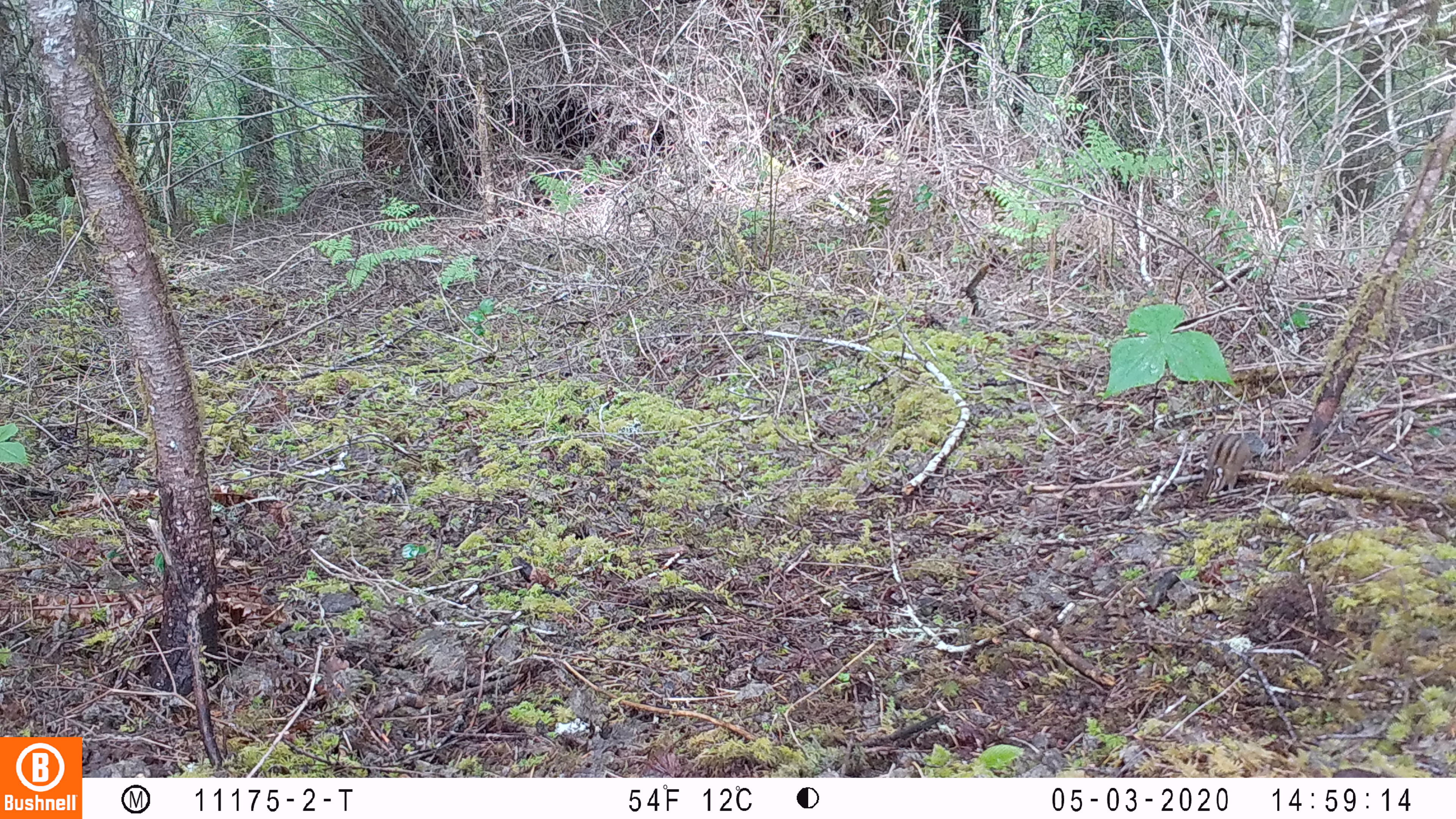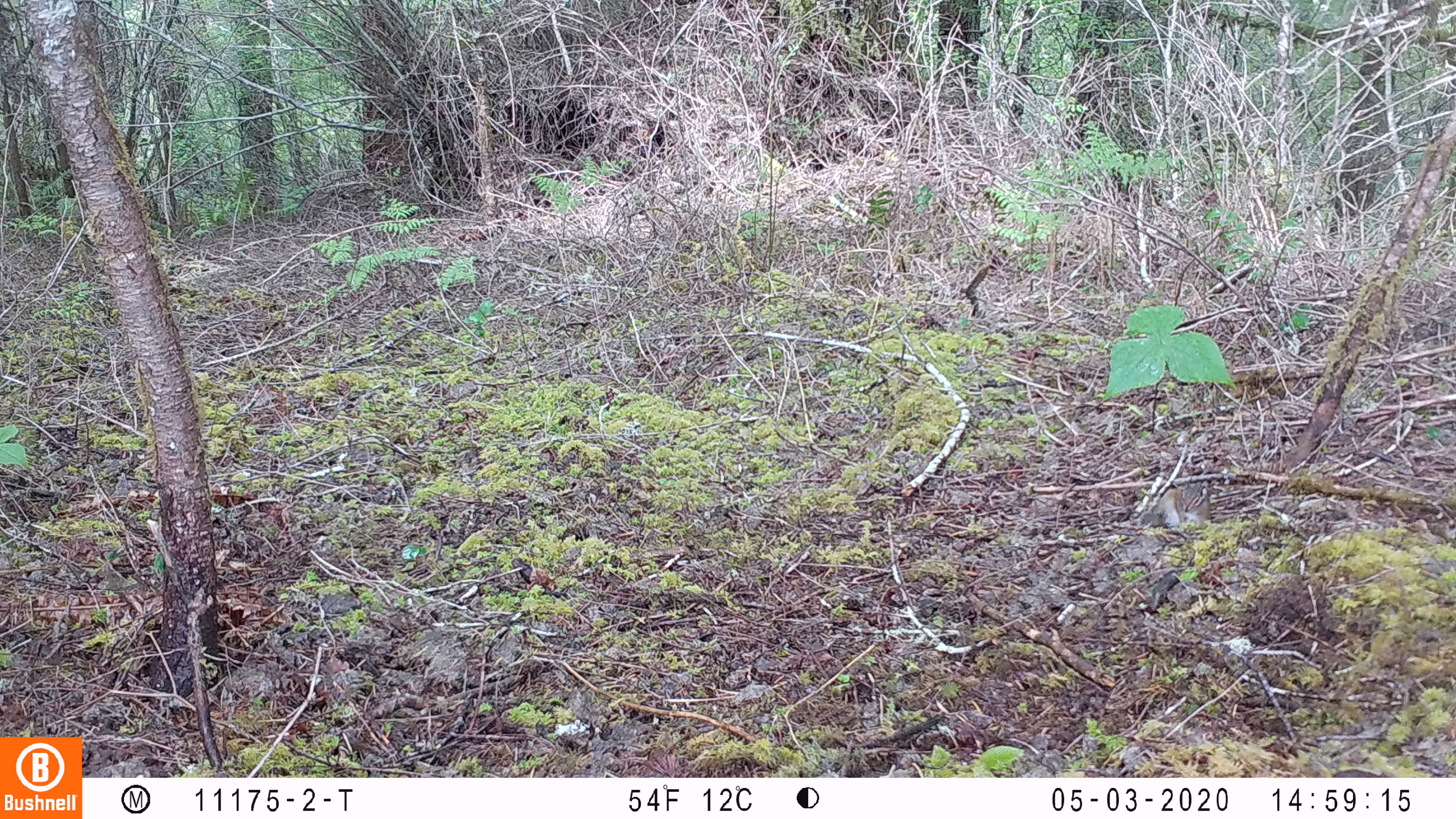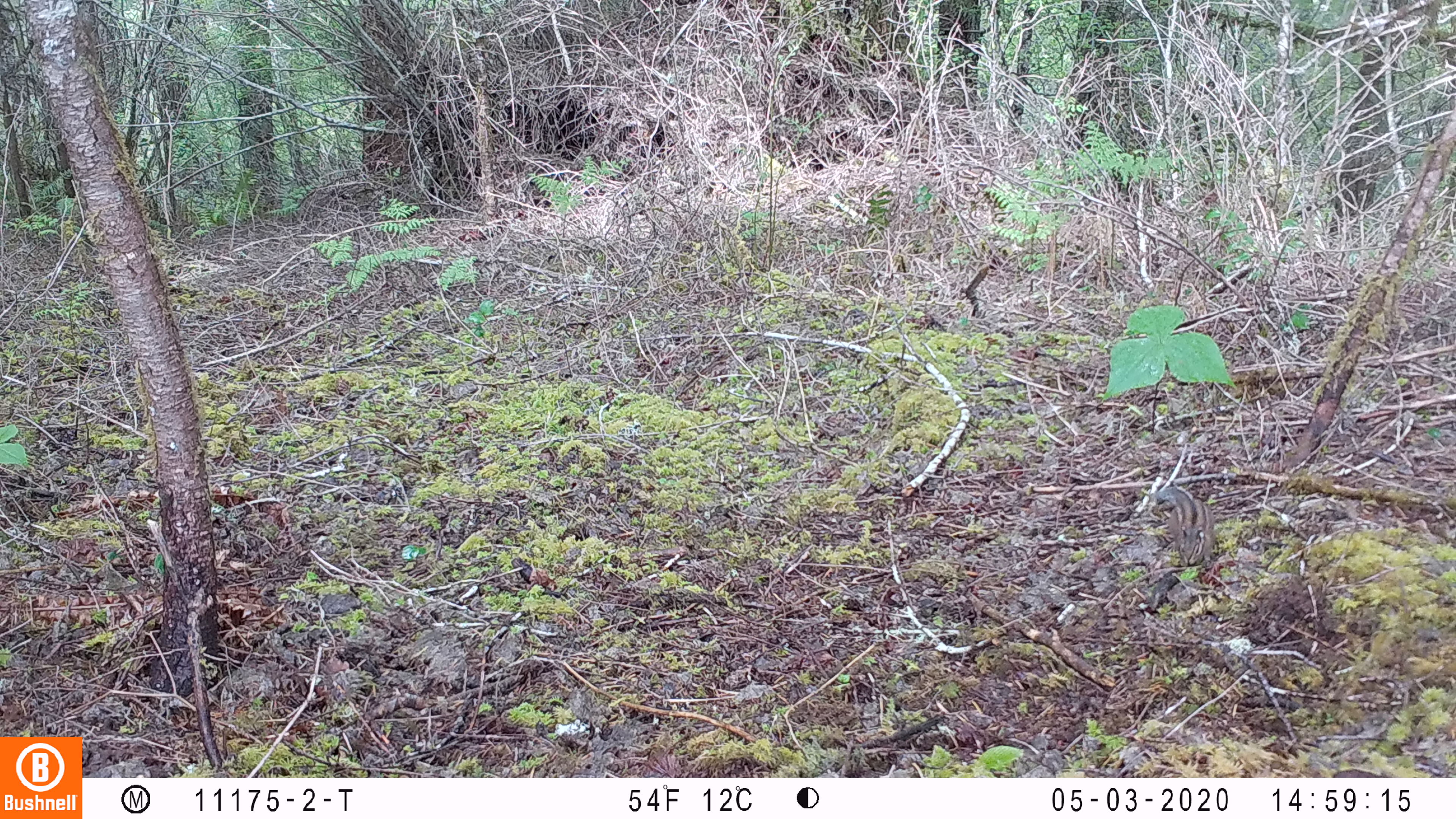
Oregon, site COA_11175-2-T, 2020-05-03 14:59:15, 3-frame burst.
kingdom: Animalia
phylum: Chordata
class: Mammalia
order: Rodentia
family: Sciuridae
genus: Neotamias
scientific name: Neotamias townsendii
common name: townsend's chipmunk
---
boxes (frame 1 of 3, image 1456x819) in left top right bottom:
townsend's chipmunk: 1198 428 1266 502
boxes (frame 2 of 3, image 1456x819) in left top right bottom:
townsend's chipmunk: 1139 476 1214 528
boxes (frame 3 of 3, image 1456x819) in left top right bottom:
townsend's chipmunk: 1153 484 1215 568